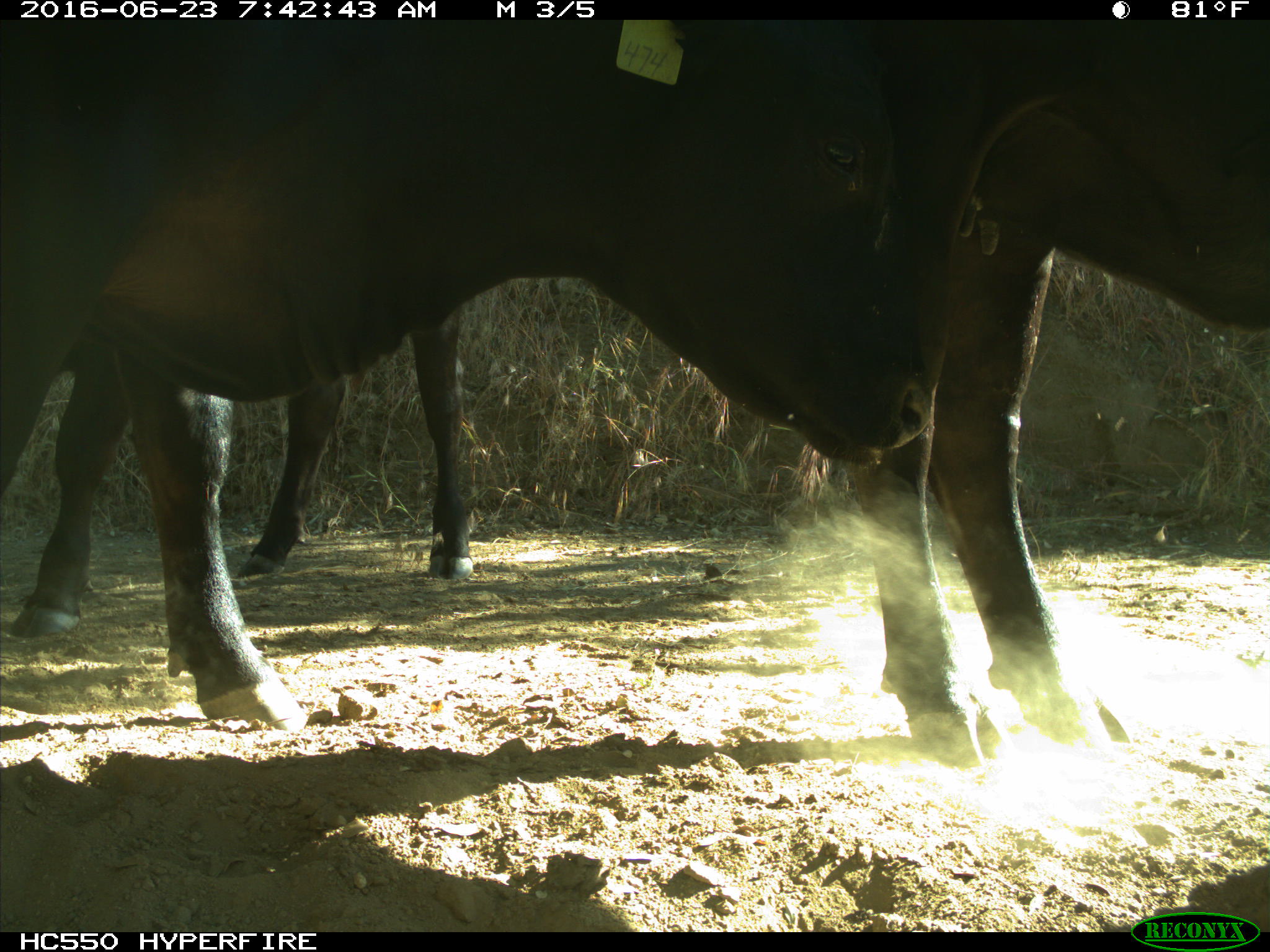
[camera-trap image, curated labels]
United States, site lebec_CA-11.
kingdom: Animalia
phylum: Chordata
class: Mammalia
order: Artiodactyla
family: Bovidae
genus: Bos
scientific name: Bos taurus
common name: domestic cow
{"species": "Bos taurus (domestic cow)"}